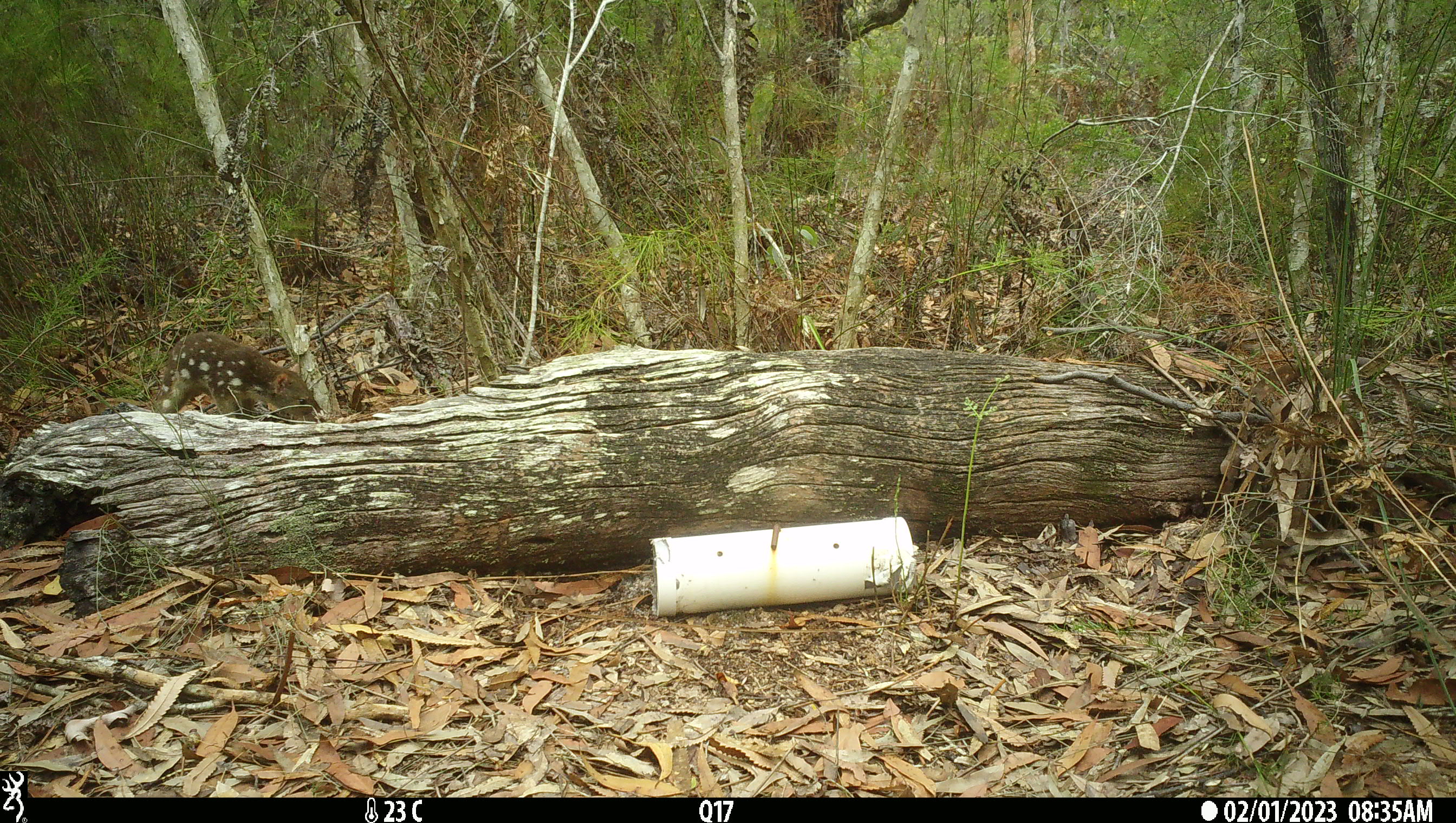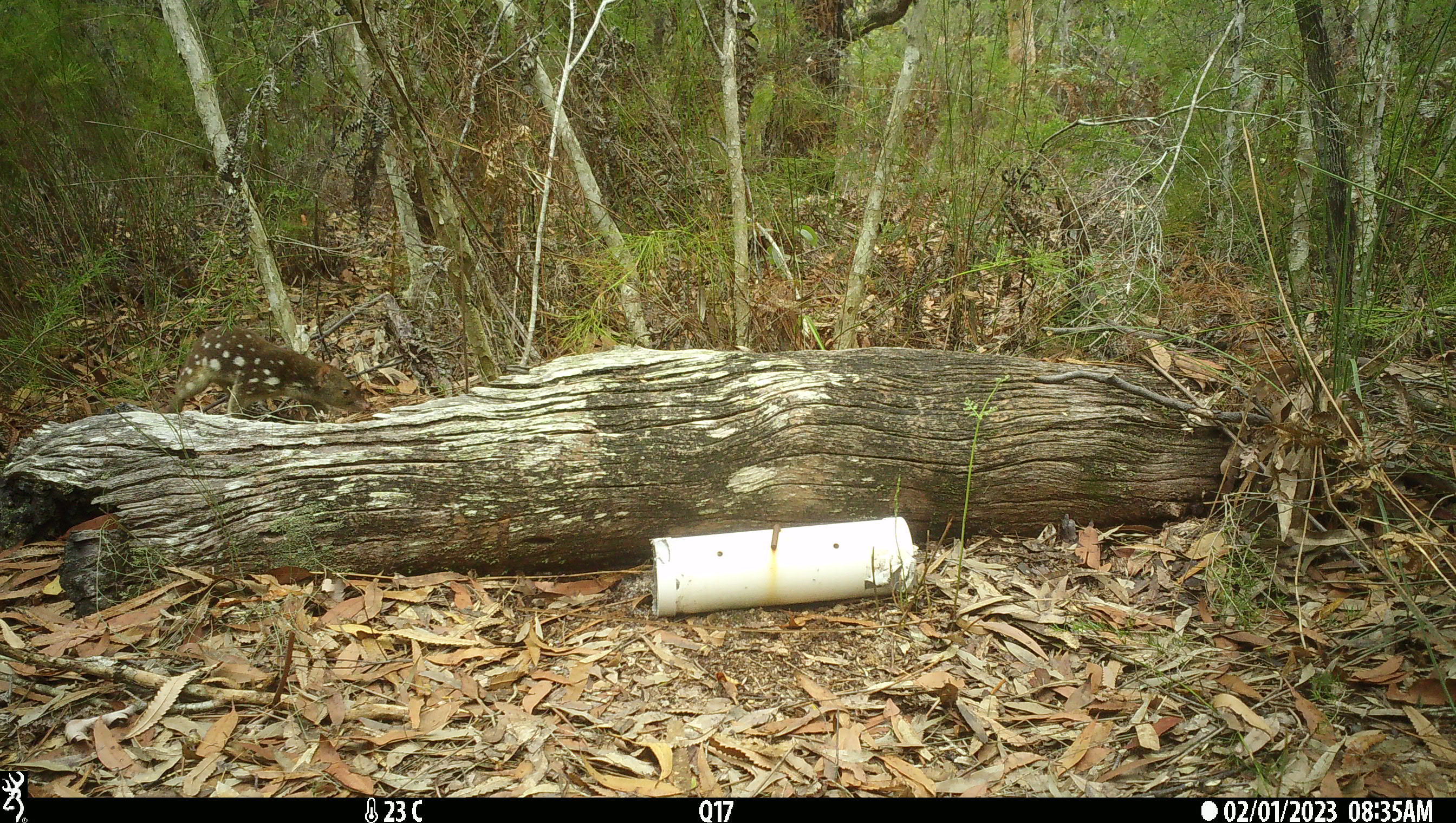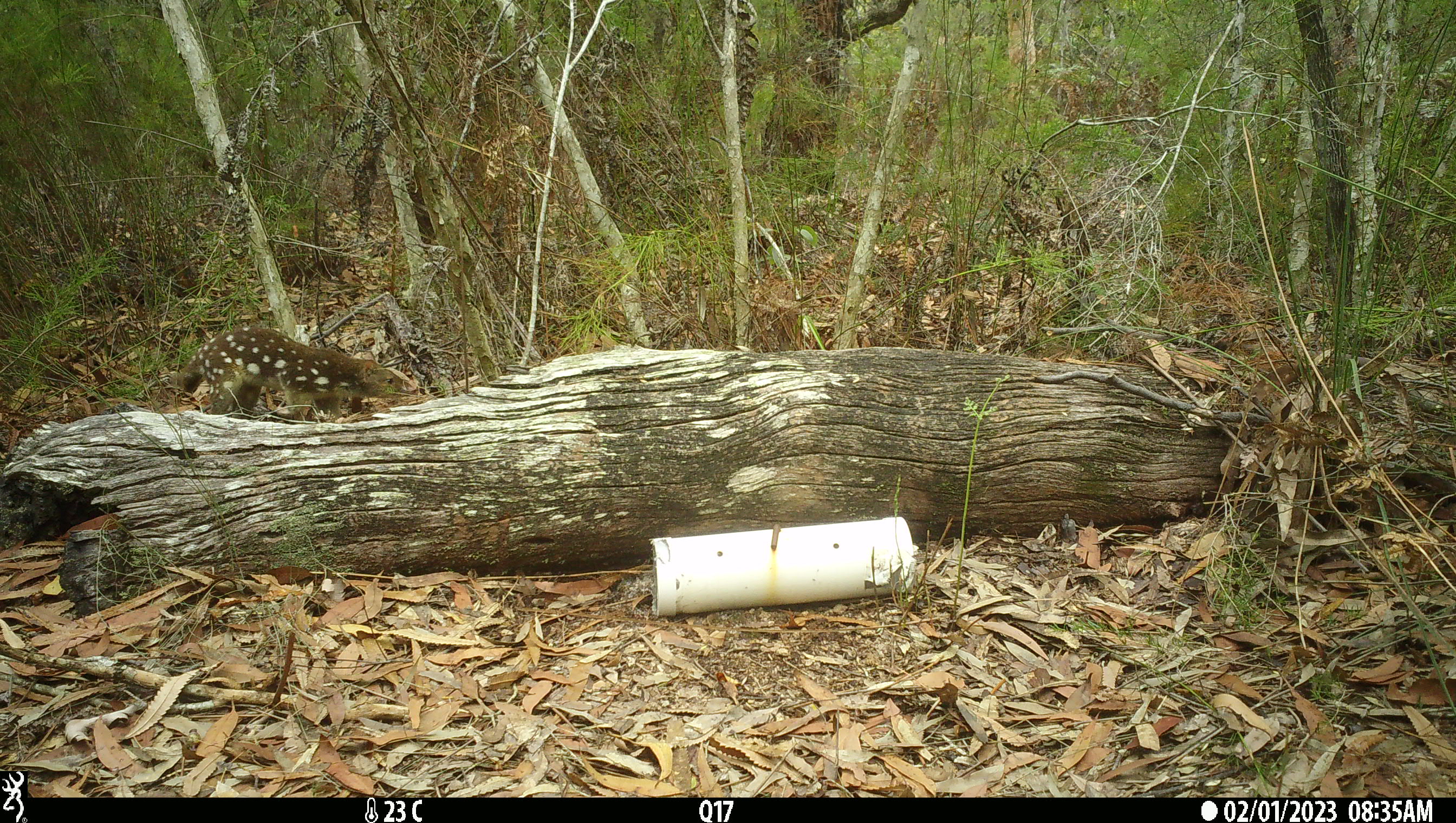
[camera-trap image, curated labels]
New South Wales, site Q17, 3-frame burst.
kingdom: Animalia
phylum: Chordata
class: Mammalia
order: Dasyuromorphia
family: Dasyuridae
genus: Dasyurus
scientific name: Dasyurus maculatus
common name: spotted-tailed quoll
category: quoll